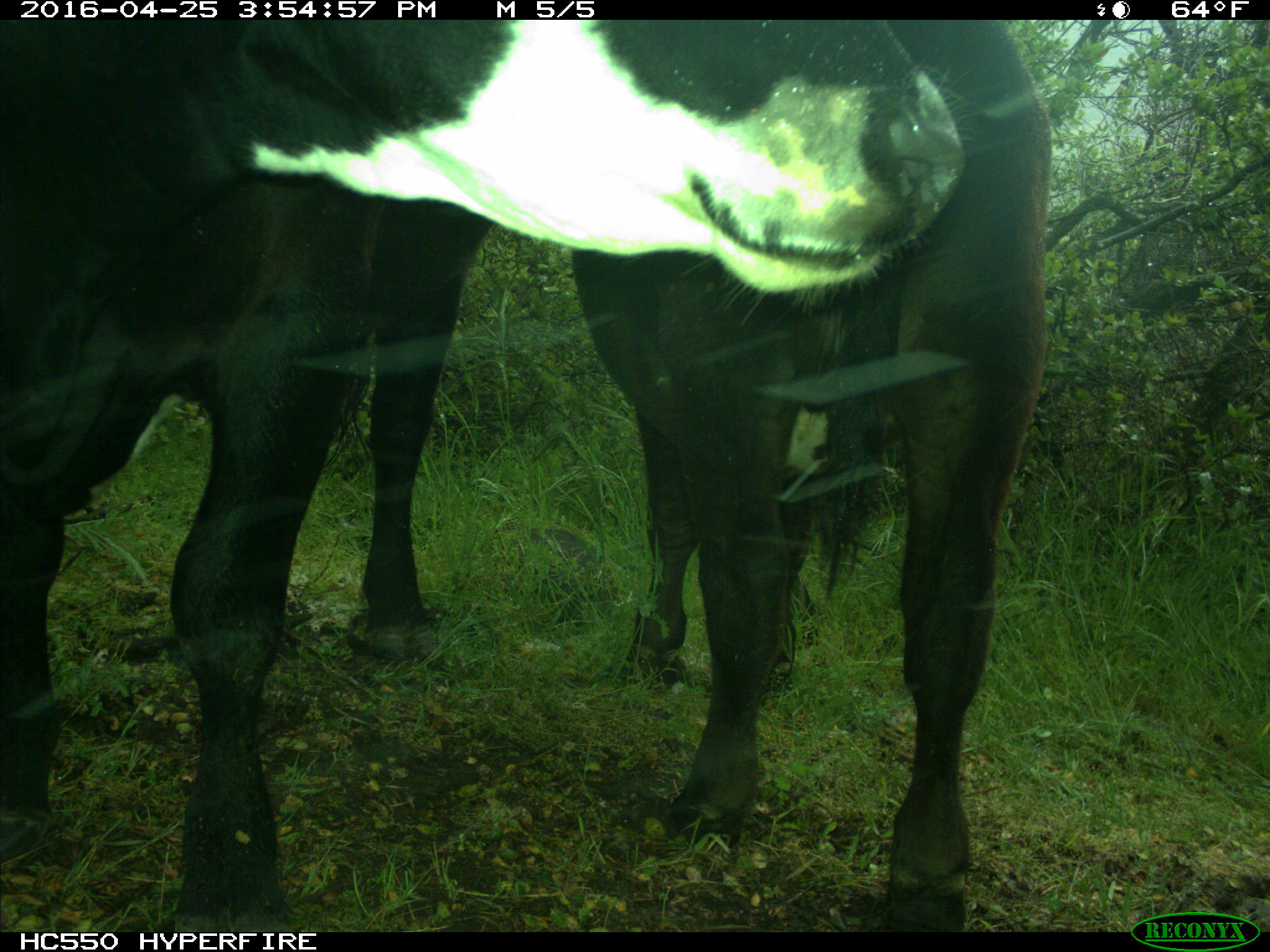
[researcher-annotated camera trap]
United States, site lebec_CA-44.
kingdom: Animalia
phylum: Chordata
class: Mammalia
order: Artiodactyla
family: Bovidae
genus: Bos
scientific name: Bos taurus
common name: domestic cow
Bos taurus (domestic cow).